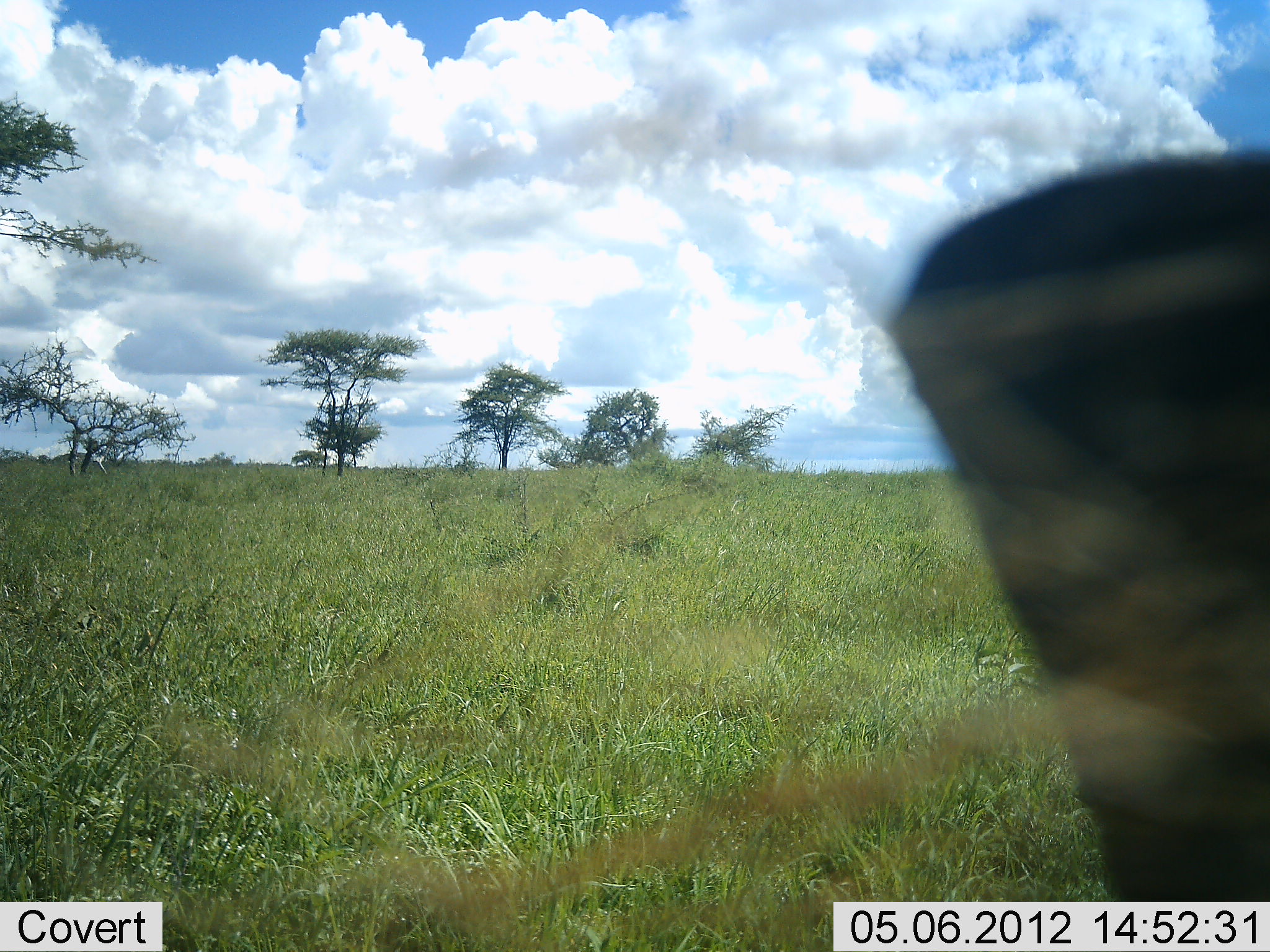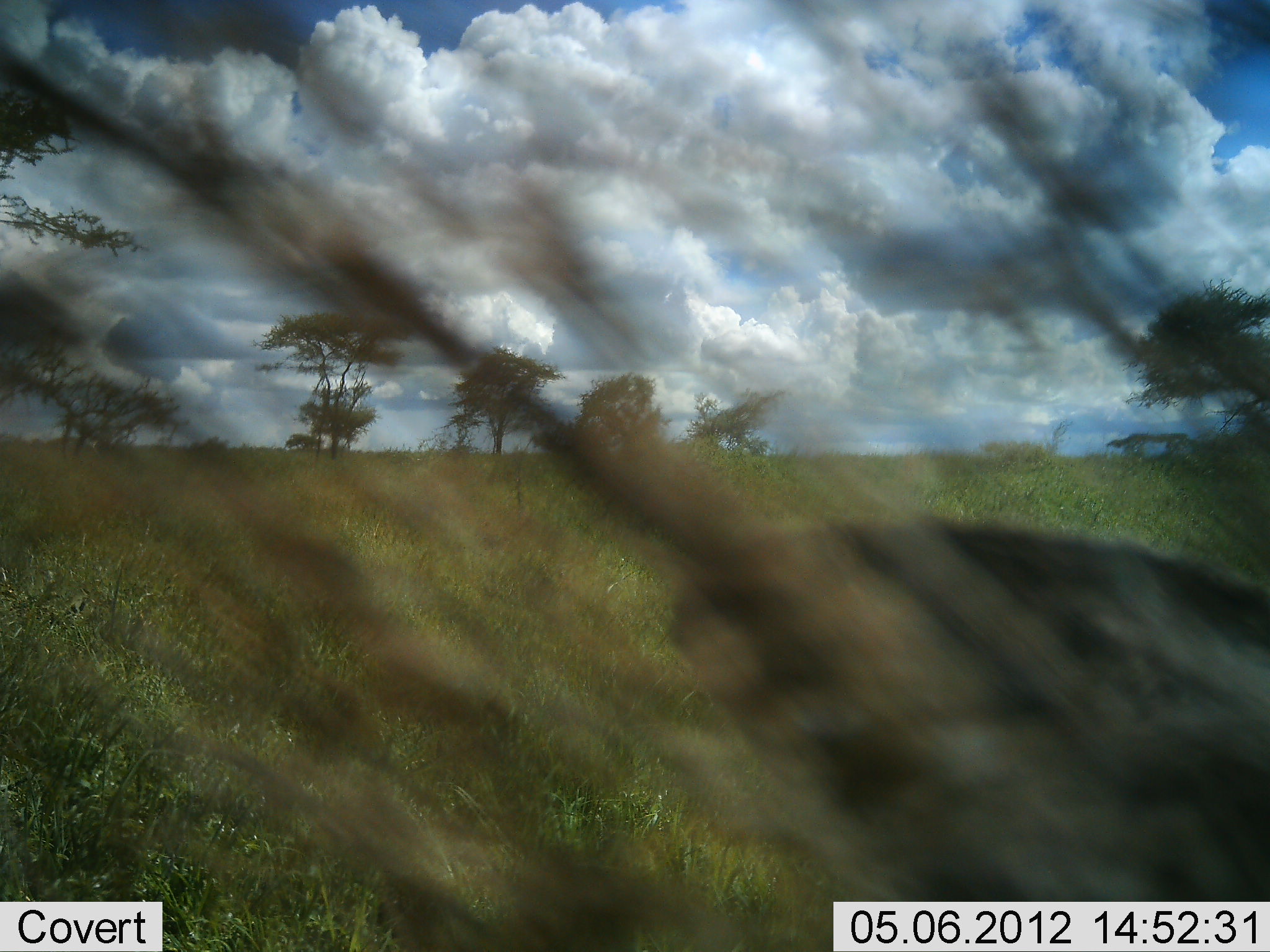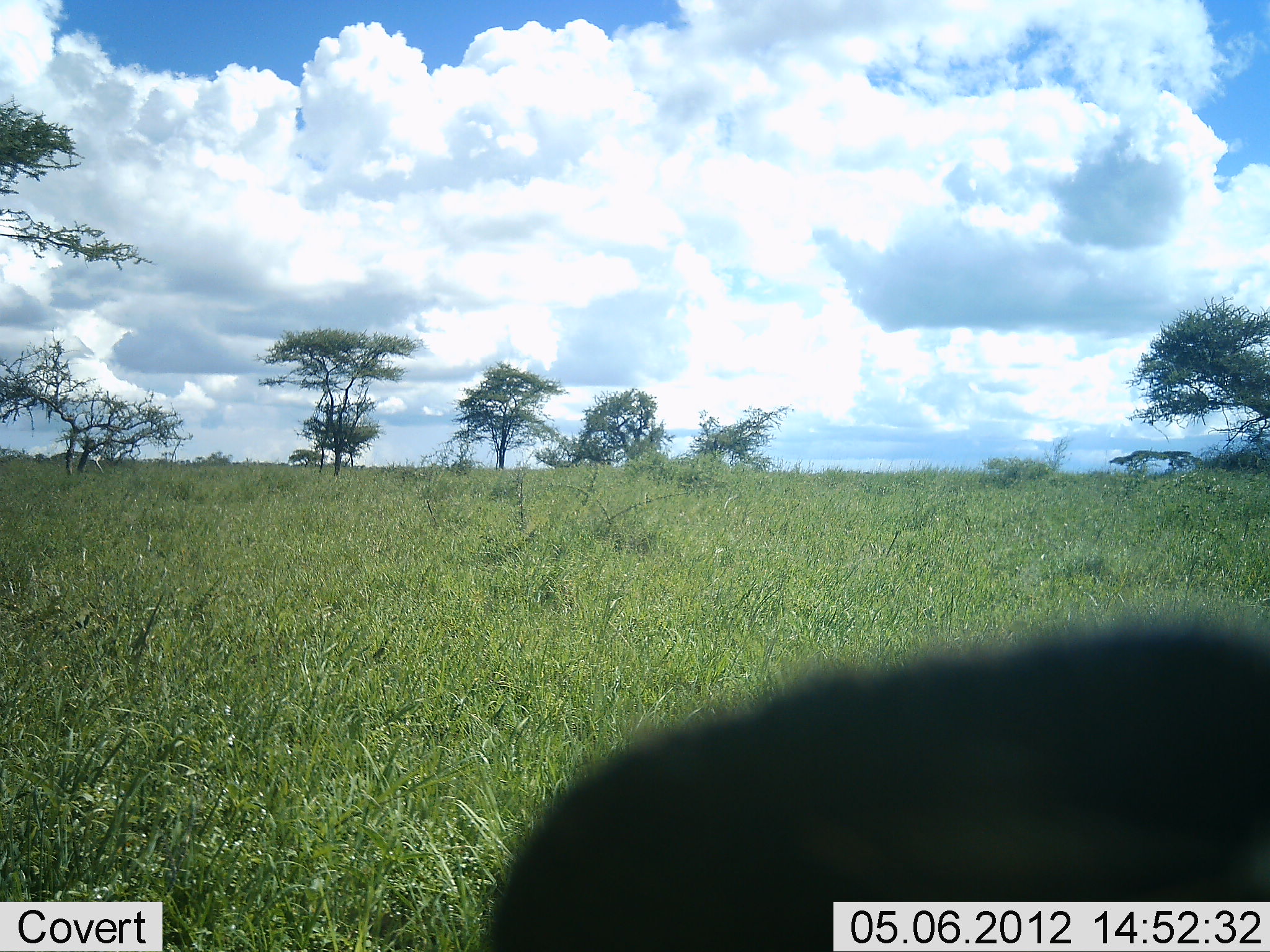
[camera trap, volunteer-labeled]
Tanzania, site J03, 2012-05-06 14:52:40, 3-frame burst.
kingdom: Animalia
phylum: Chordata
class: Mammalia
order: Artiodactyla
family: Bovidae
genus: Connochaetes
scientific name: Connochaetes taurinus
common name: blue wildebeest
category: wildebeest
Wildebeest (blue wildebeest) (Connochaetes taurinus), count 1. Behavior (volunteer vote fractions): standing 33%, resting 33%, moving 33%, interacting 0%. Young present (vote fraction): 0%. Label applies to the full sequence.